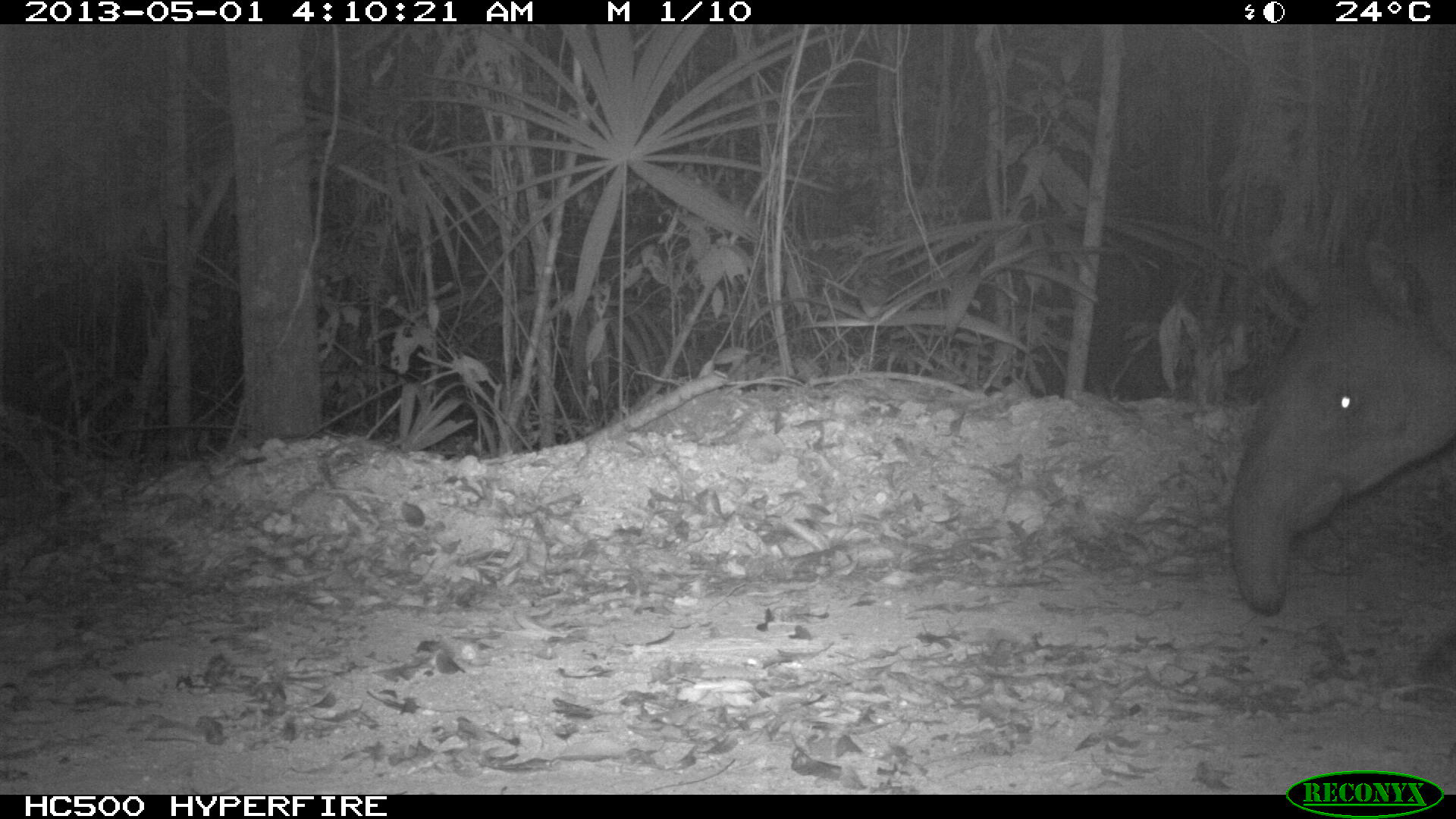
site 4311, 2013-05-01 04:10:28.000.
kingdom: Animalia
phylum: Chordata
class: Mammalia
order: Perissodactyla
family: Tapiridae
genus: Tapirus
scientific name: Tapirus bairdii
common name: baird's tapir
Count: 1.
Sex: male.